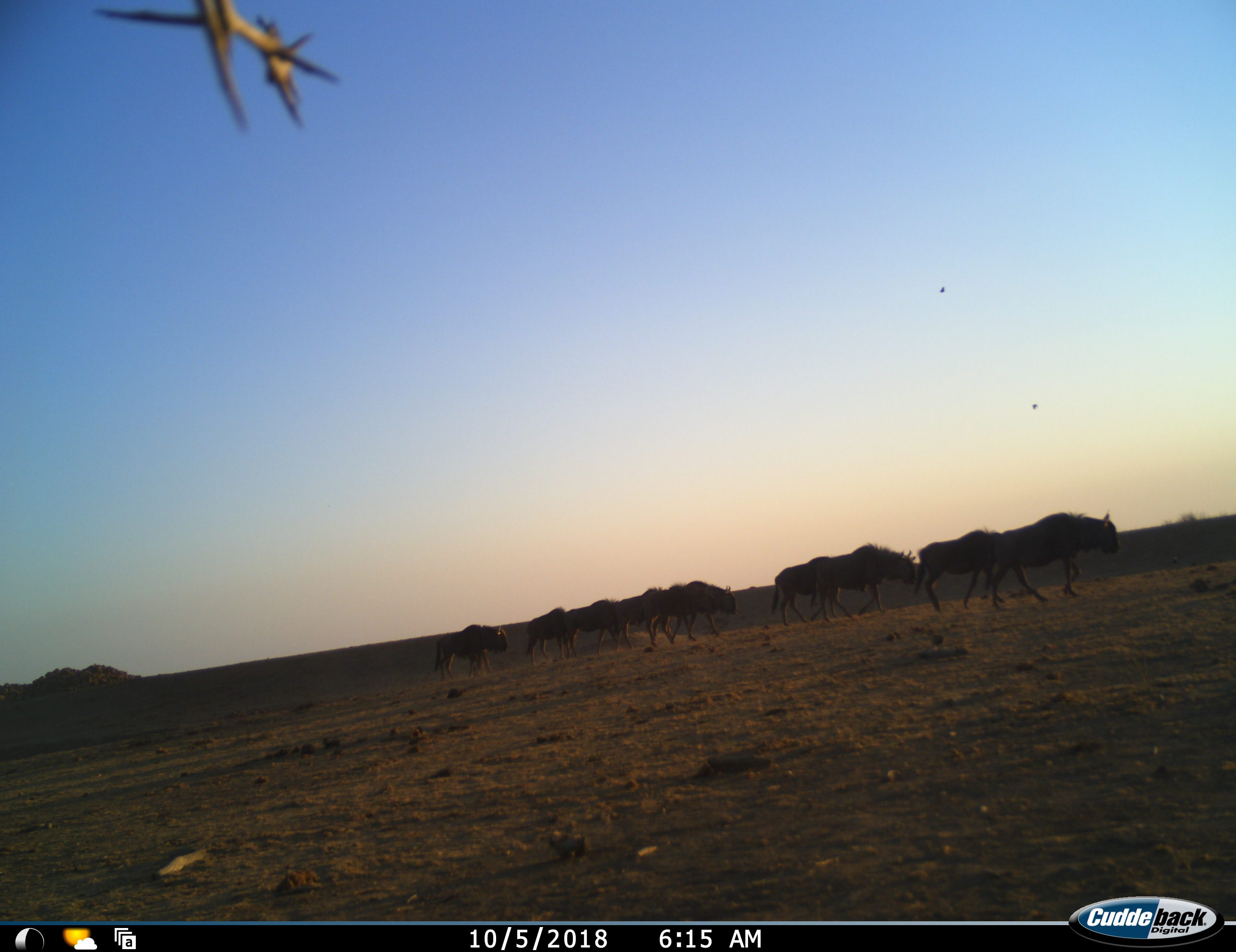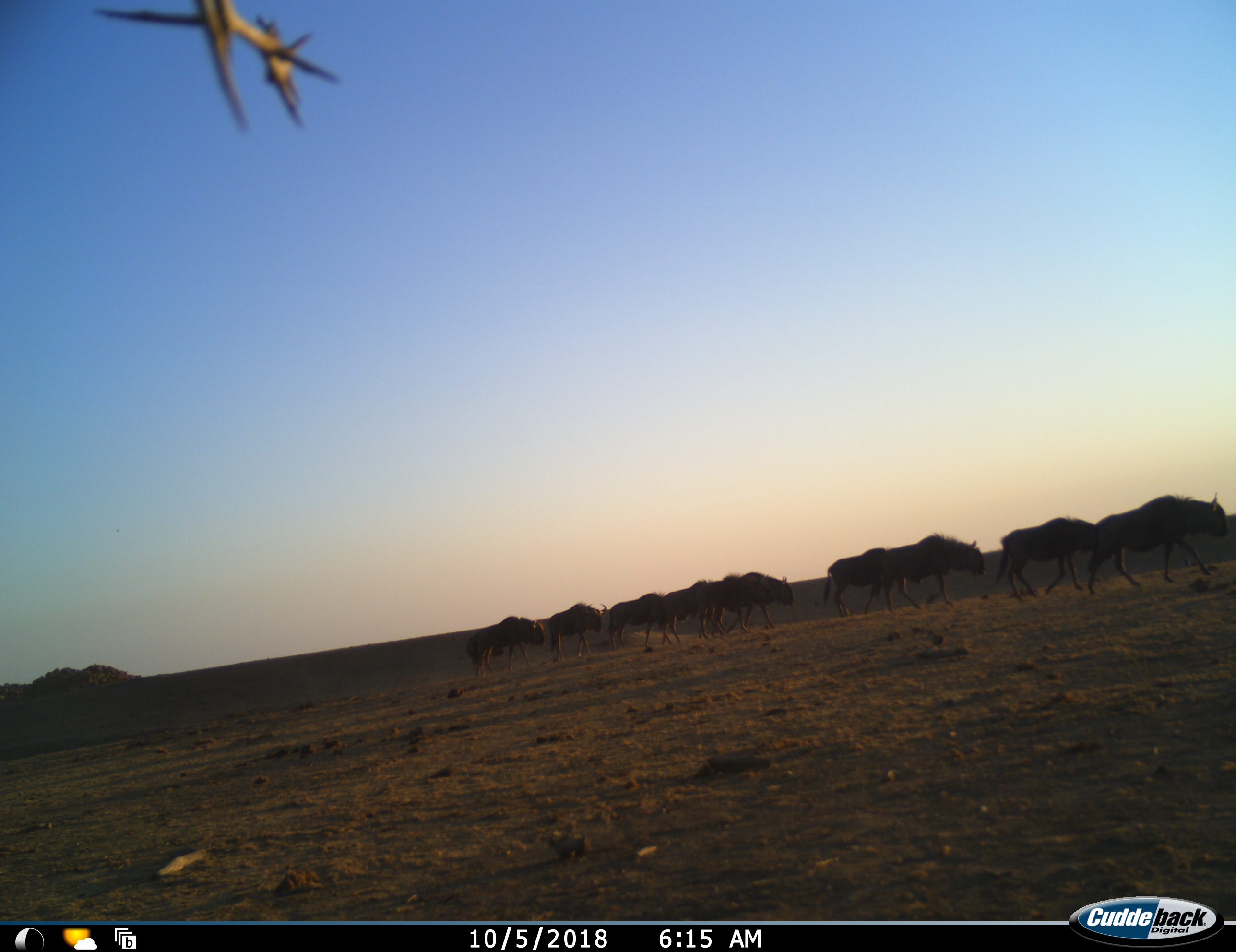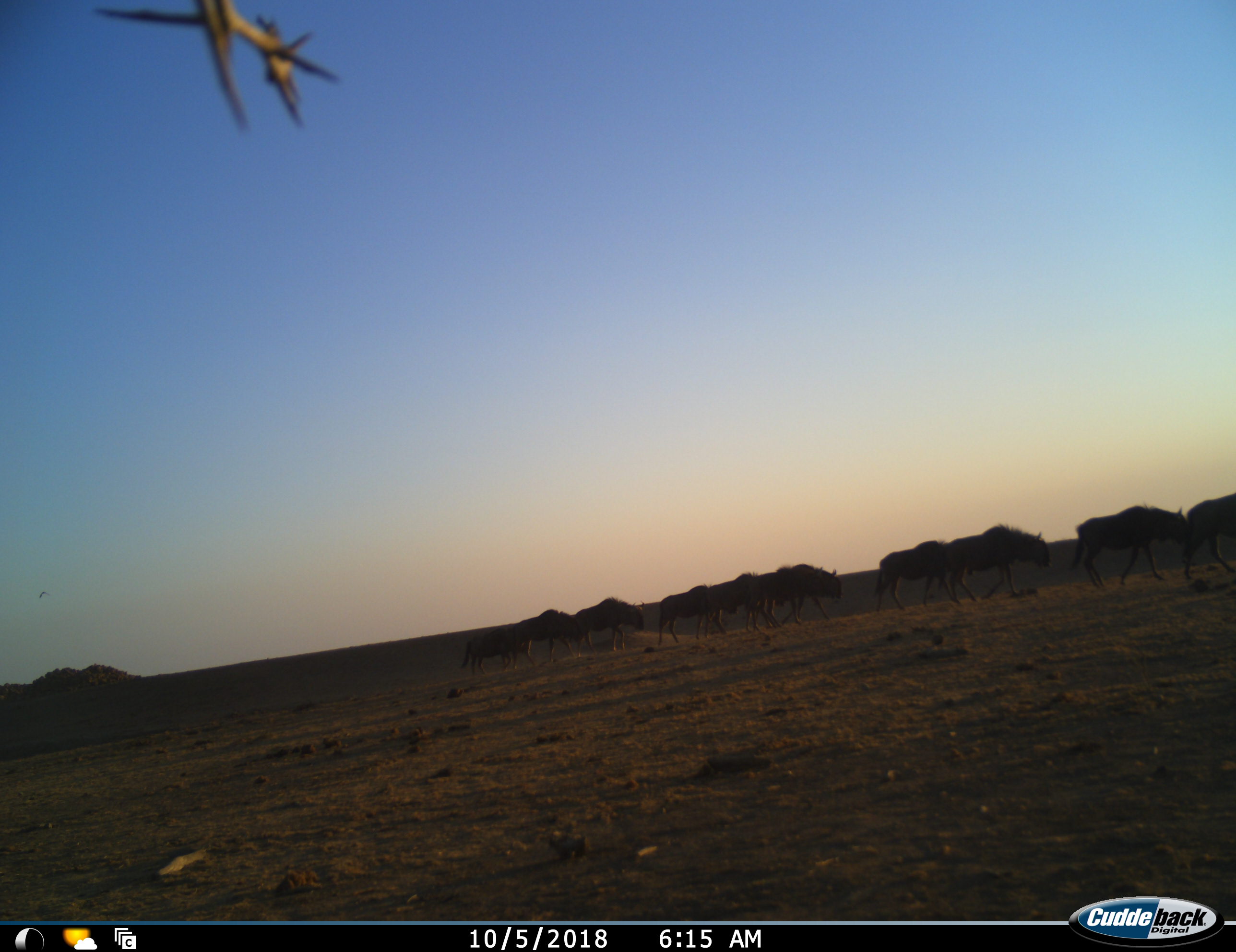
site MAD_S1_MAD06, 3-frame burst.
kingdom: Animalia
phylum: Chordata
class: Mammalia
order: Artiodactyla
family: Bovidae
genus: Connochaetes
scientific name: Connochaetes taurinus taurinus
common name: blue wildebeest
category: wildebeestblue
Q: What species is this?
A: Wildebeestblue (blue wildebeest) (Connochaetes taurinus taurinus).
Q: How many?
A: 10.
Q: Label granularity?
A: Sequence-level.